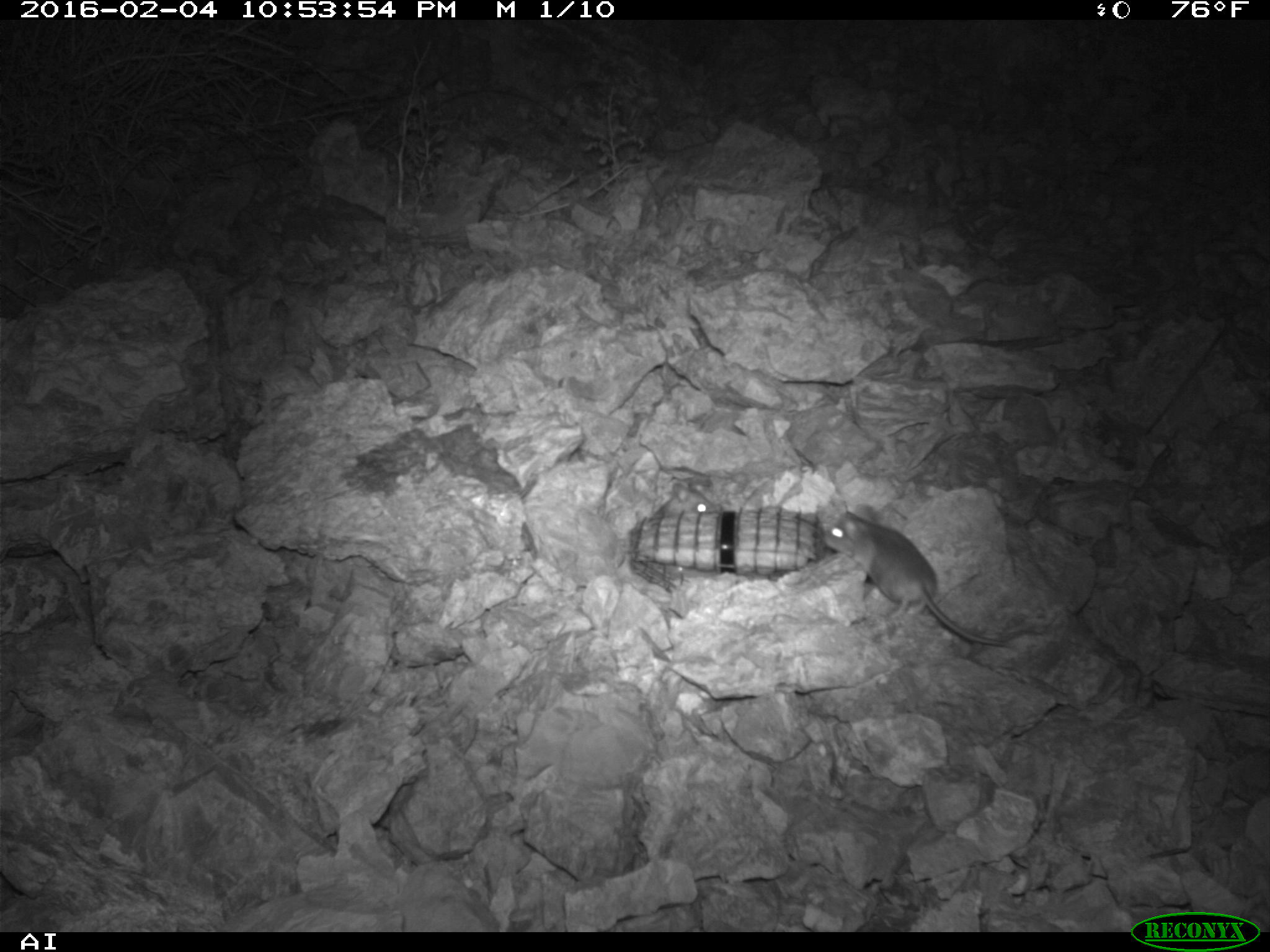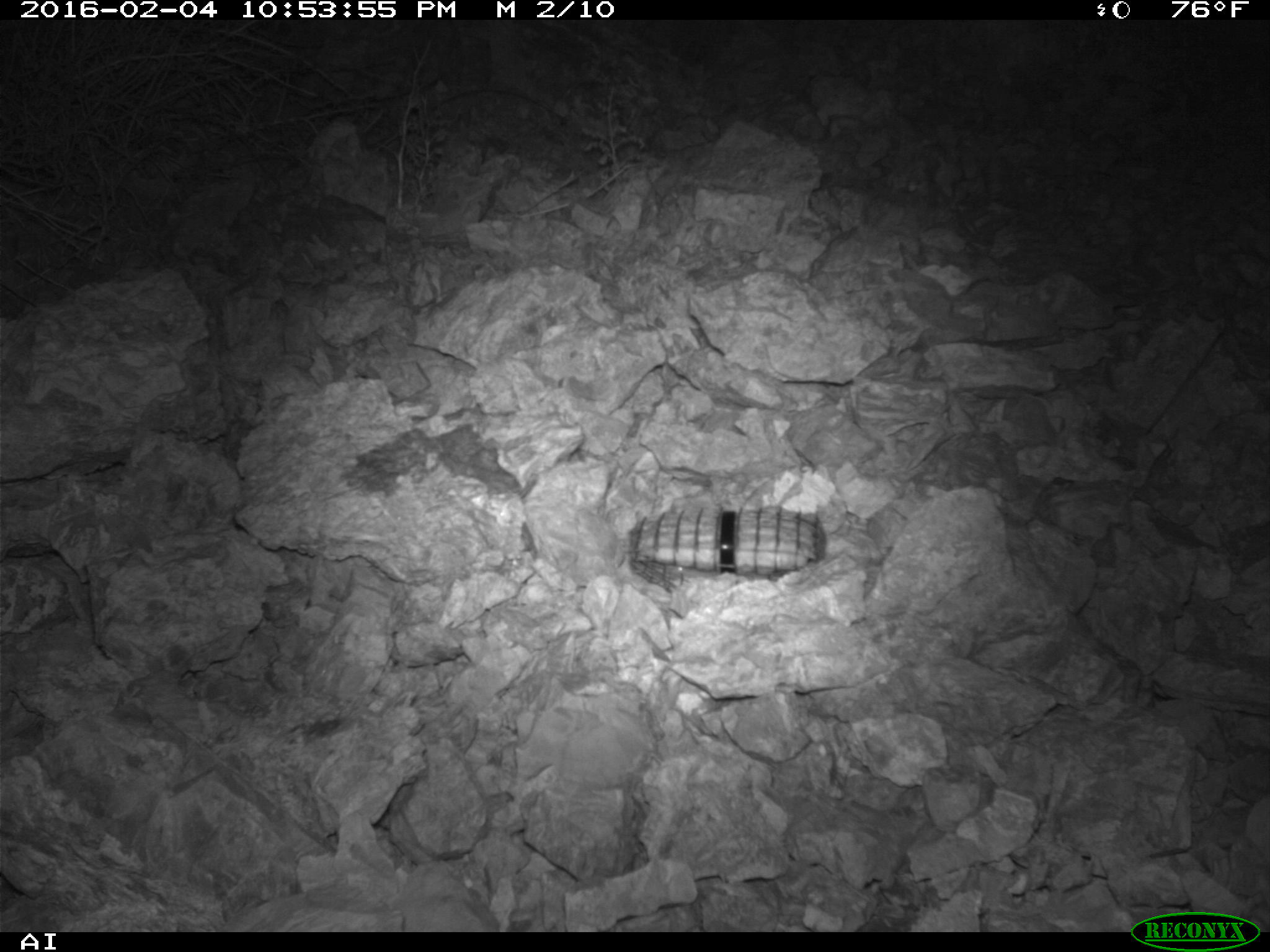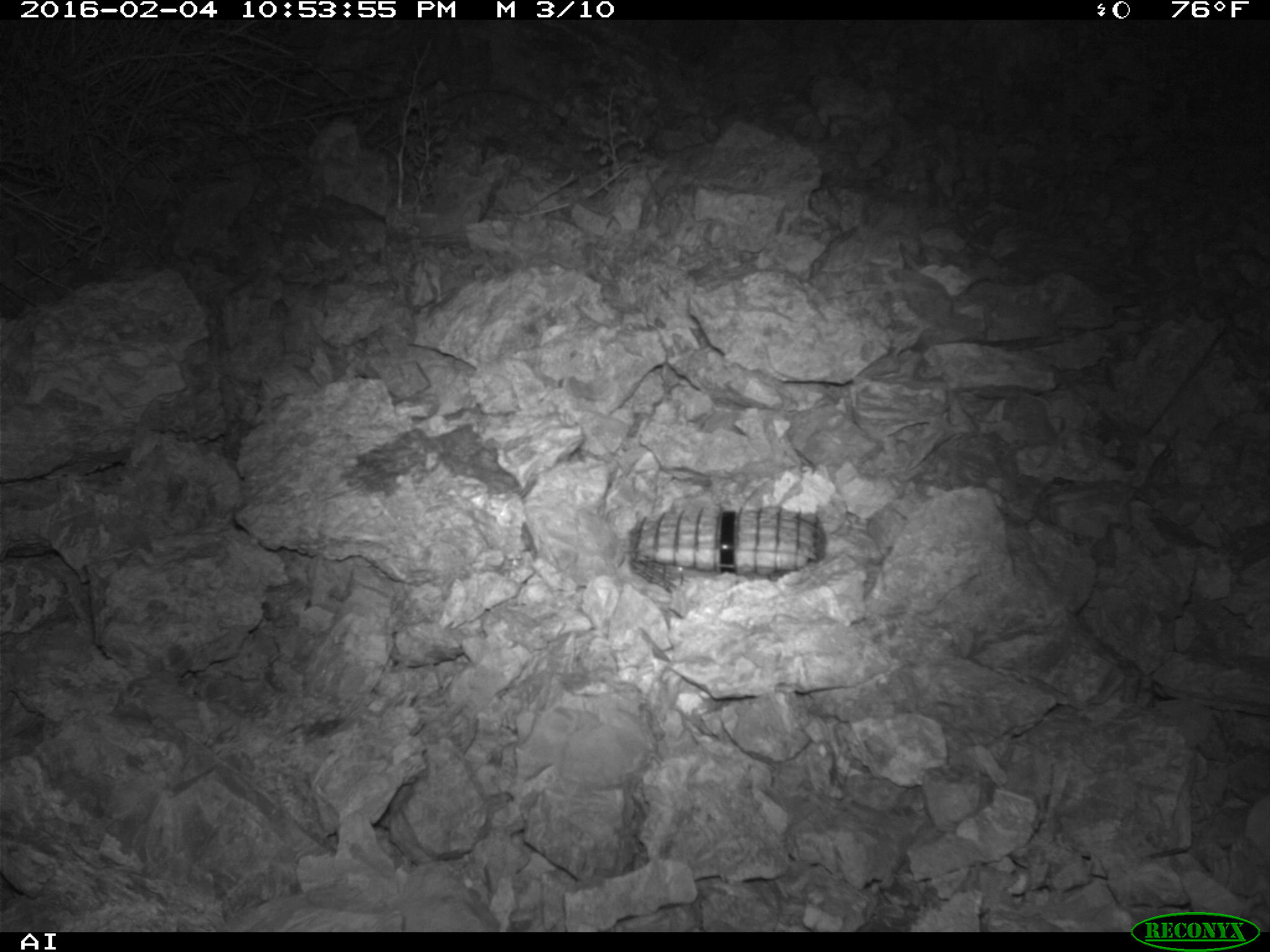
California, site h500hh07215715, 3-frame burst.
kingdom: Animalia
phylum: Chordata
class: Mammalia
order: Rodentia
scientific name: Rodentia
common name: rodent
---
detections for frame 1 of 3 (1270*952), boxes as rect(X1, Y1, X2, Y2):
rodent: rect(823, 504, 1009, 646)